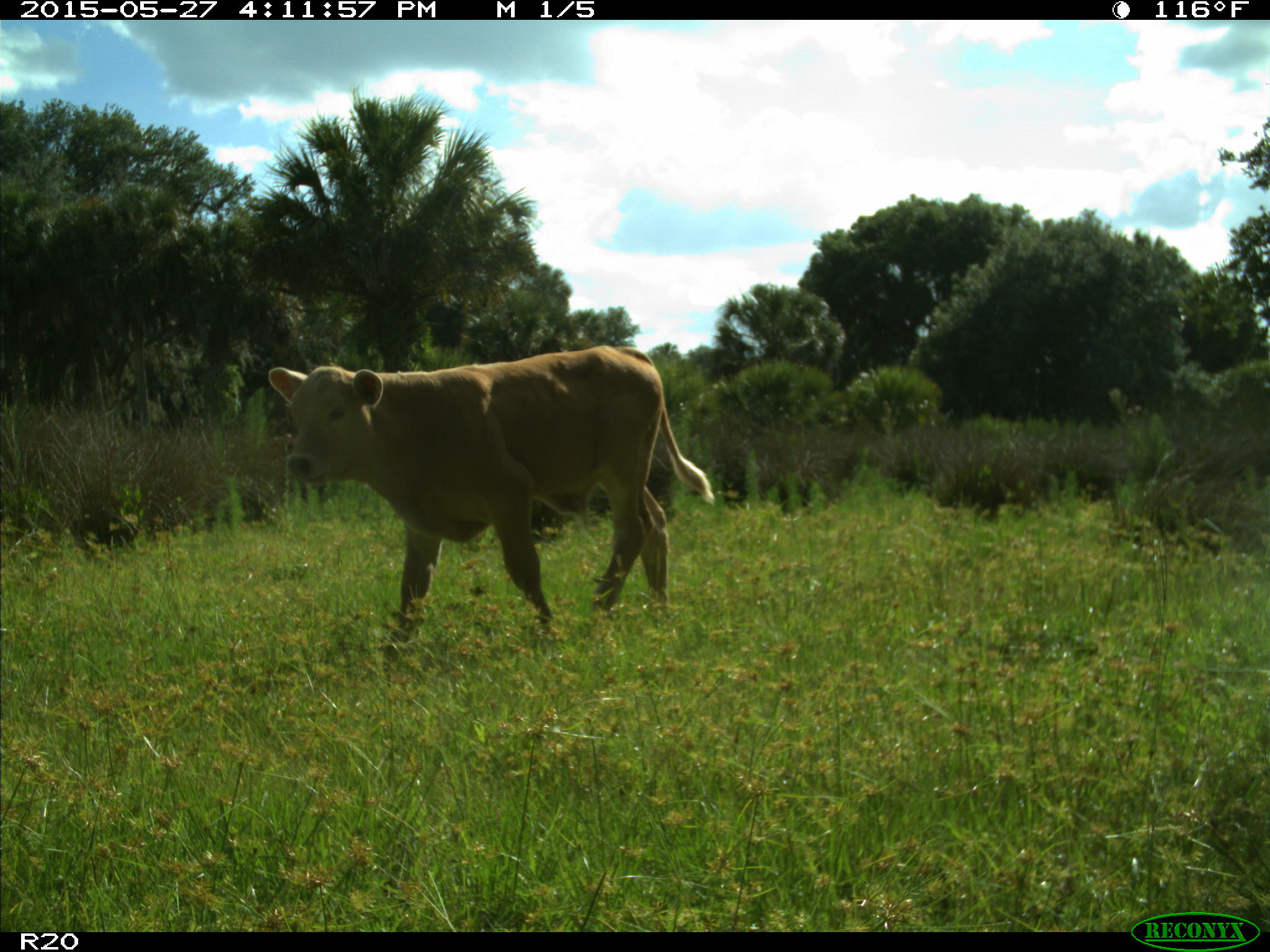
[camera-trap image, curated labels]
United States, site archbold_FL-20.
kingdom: Animalia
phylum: Chordata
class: Mammalia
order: Artiodactyla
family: Bovidae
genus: Bos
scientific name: Bos taurus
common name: domestic cow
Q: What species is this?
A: Bos taurus (domestic cow).